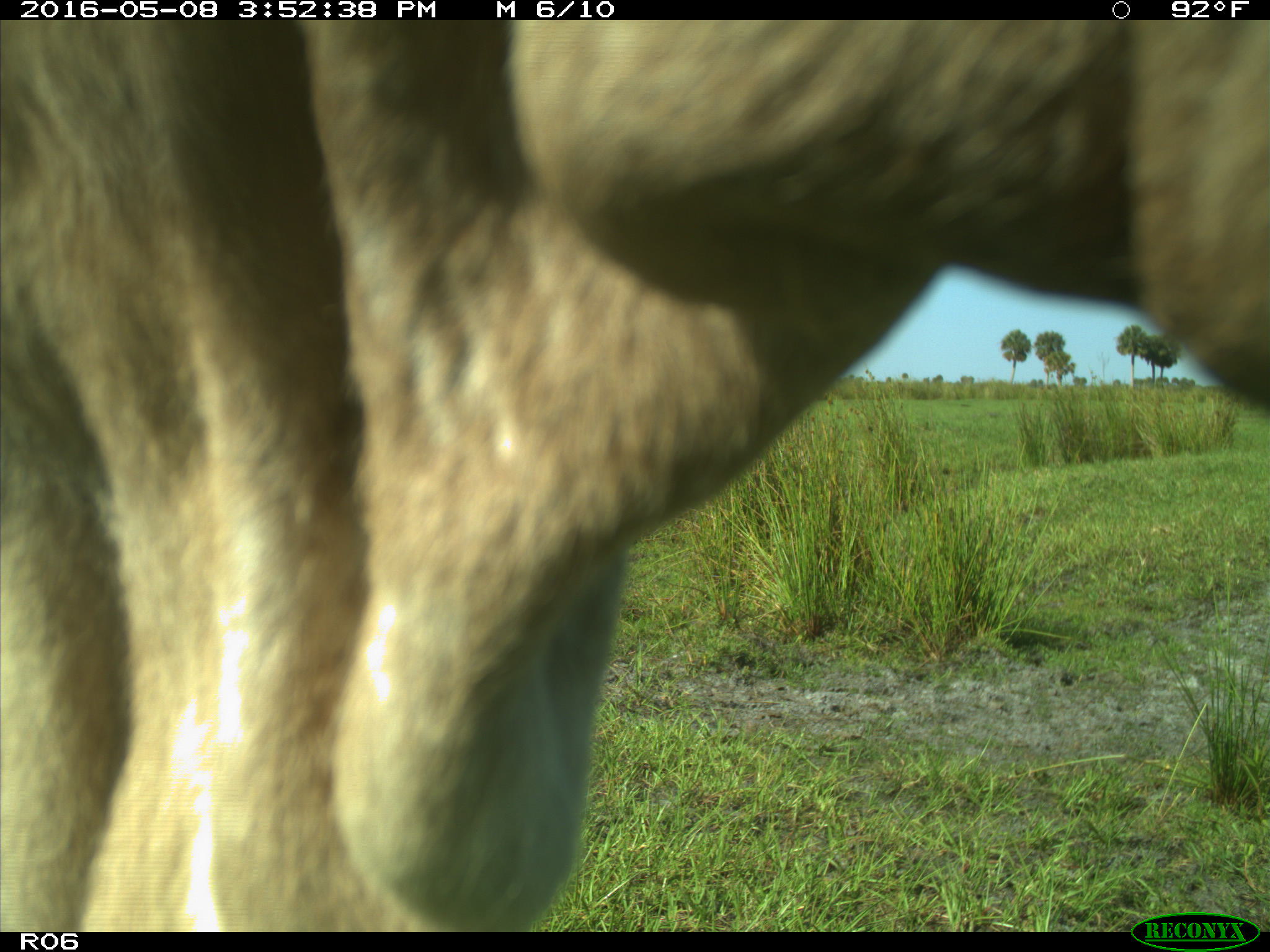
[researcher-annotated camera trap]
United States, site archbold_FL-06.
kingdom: Animalia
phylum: Chordata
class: Mammalia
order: Artiodactyla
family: Bovidae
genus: Bos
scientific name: Bos taurus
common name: domestic cow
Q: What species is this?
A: Bos taurus (domestic cow).